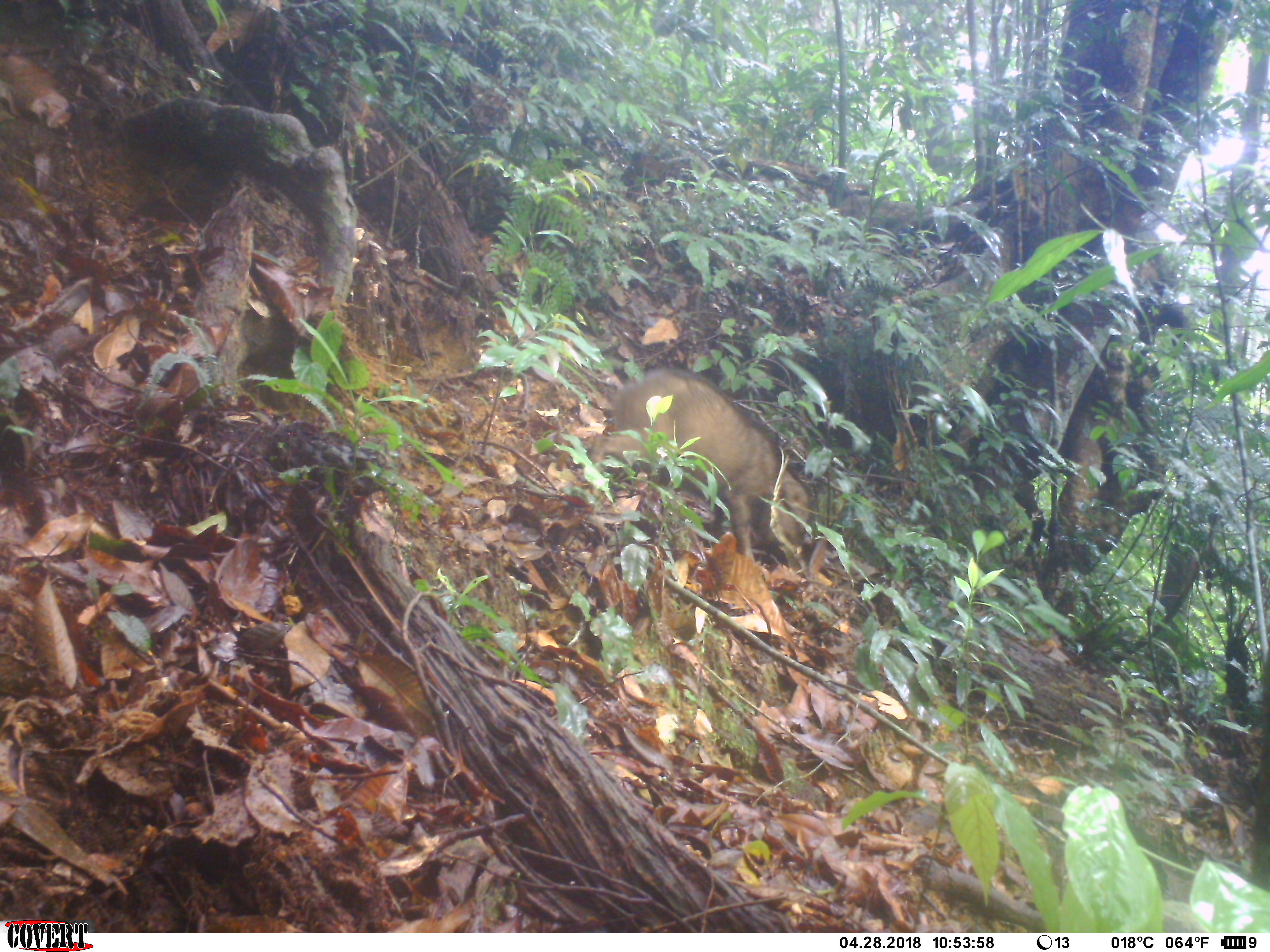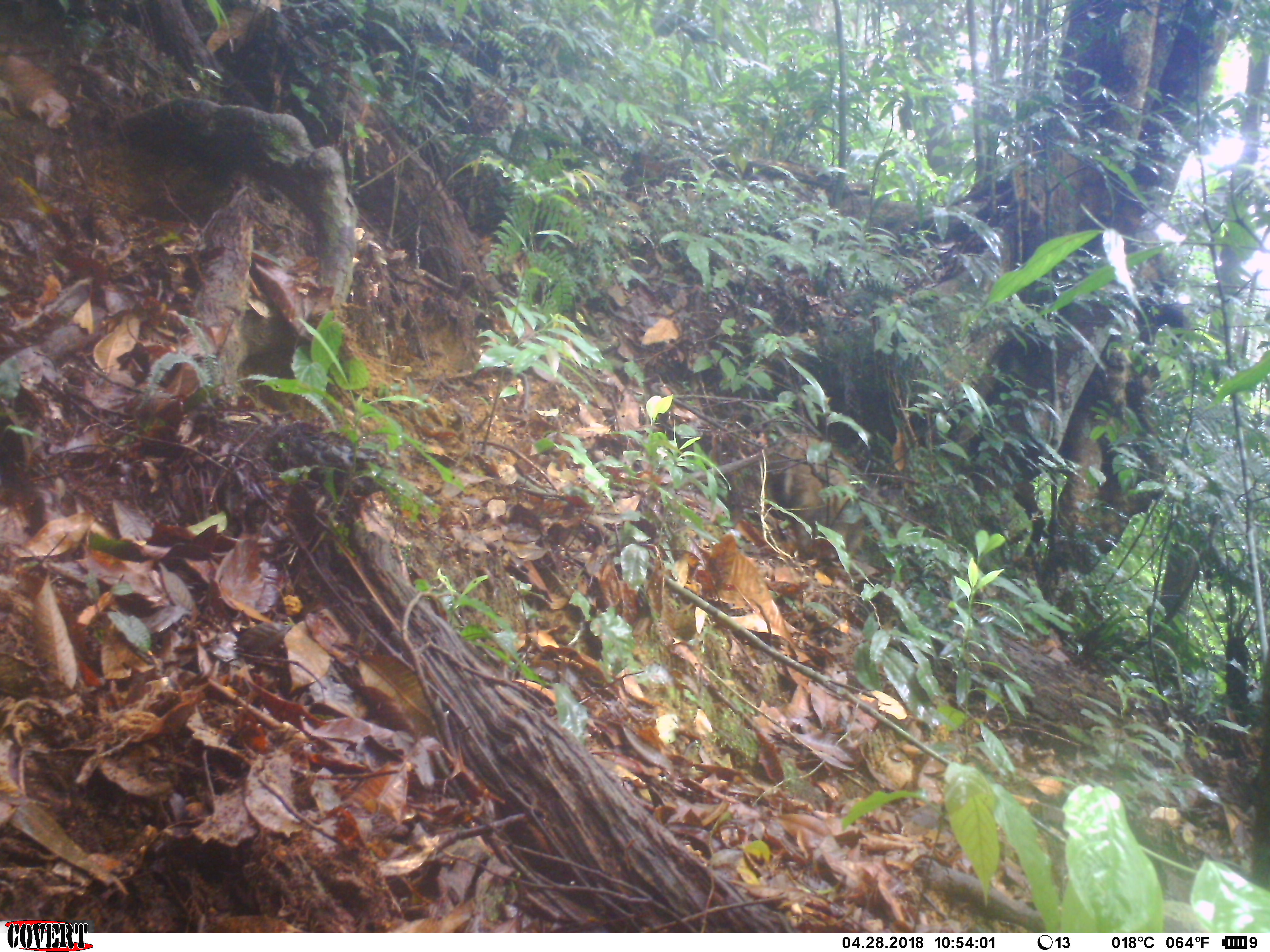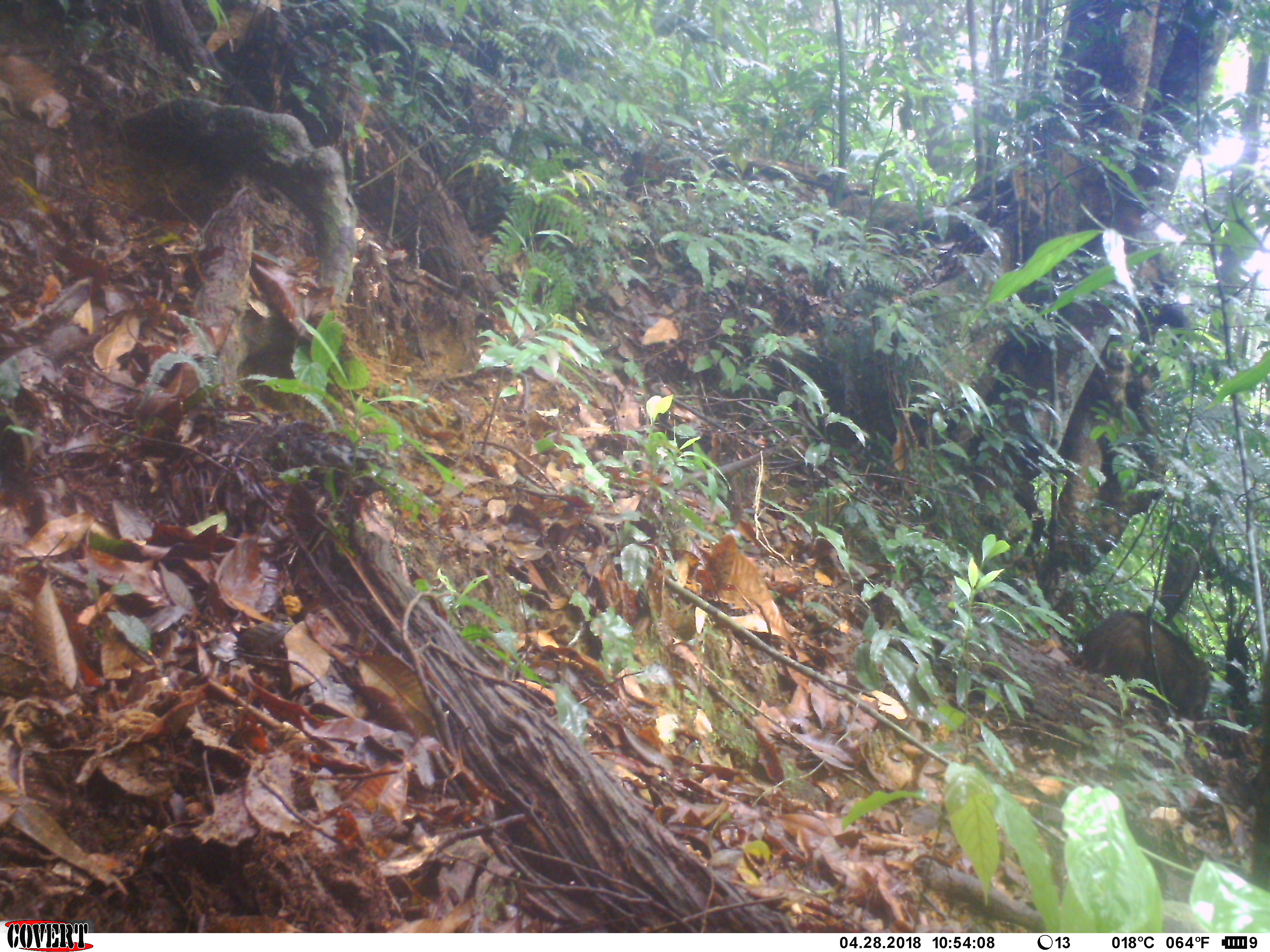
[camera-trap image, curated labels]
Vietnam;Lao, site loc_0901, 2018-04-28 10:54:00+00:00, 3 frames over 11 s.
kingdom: Animalia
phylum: Chordata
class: Mammalia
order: Artiodactyla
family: Suidae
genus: Sus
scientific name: Sus scrofa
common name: eurasian wild pig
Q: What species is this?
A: Eurasian wild pig (Sus scrofa).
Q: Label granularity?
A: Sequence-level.